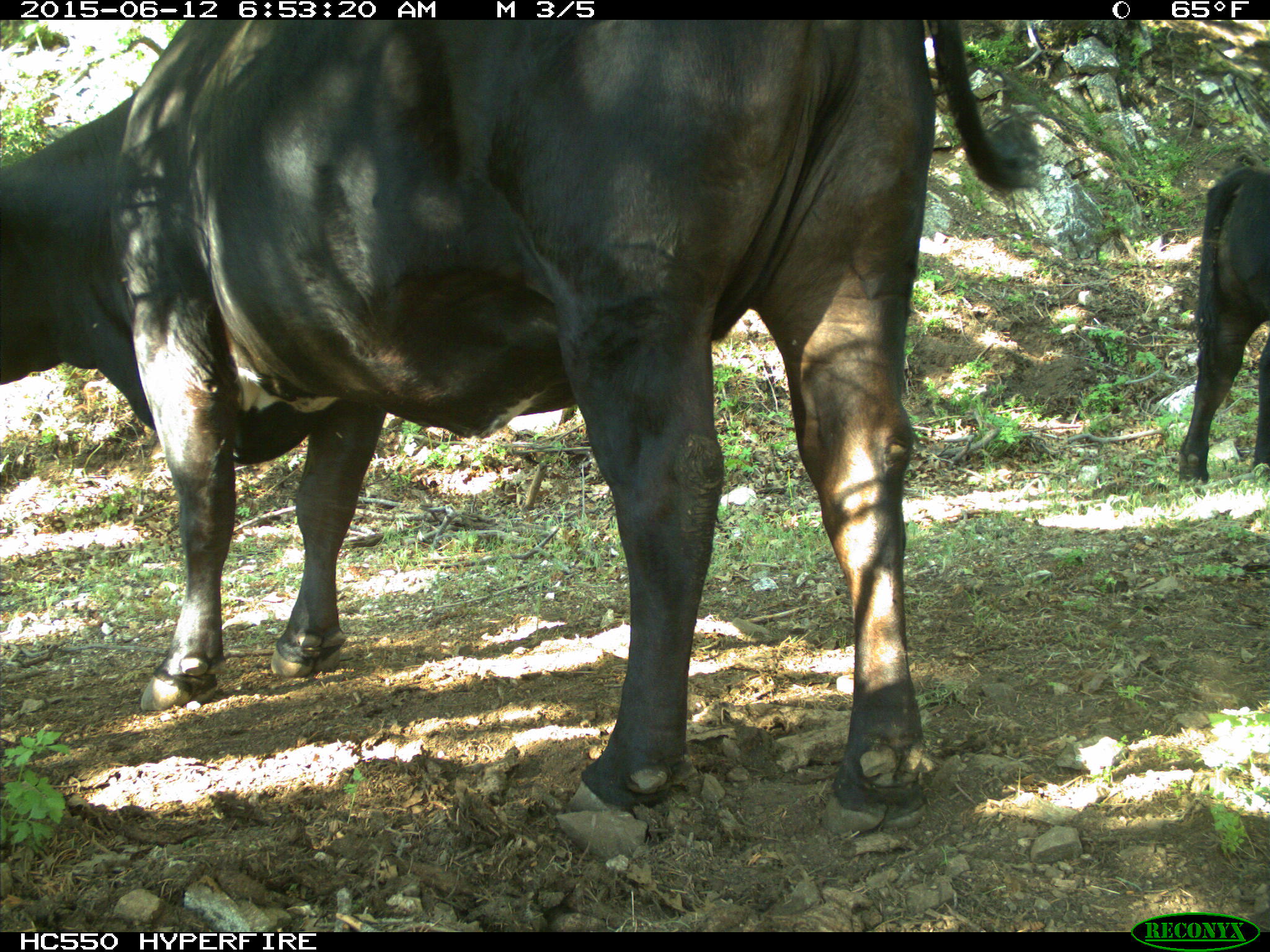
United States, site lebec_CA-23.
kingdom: Animalia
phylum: Chordata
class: Mammalia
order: Artiodactyla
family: Bovidae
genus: Bos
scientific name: Bos taurus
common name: domestic cow